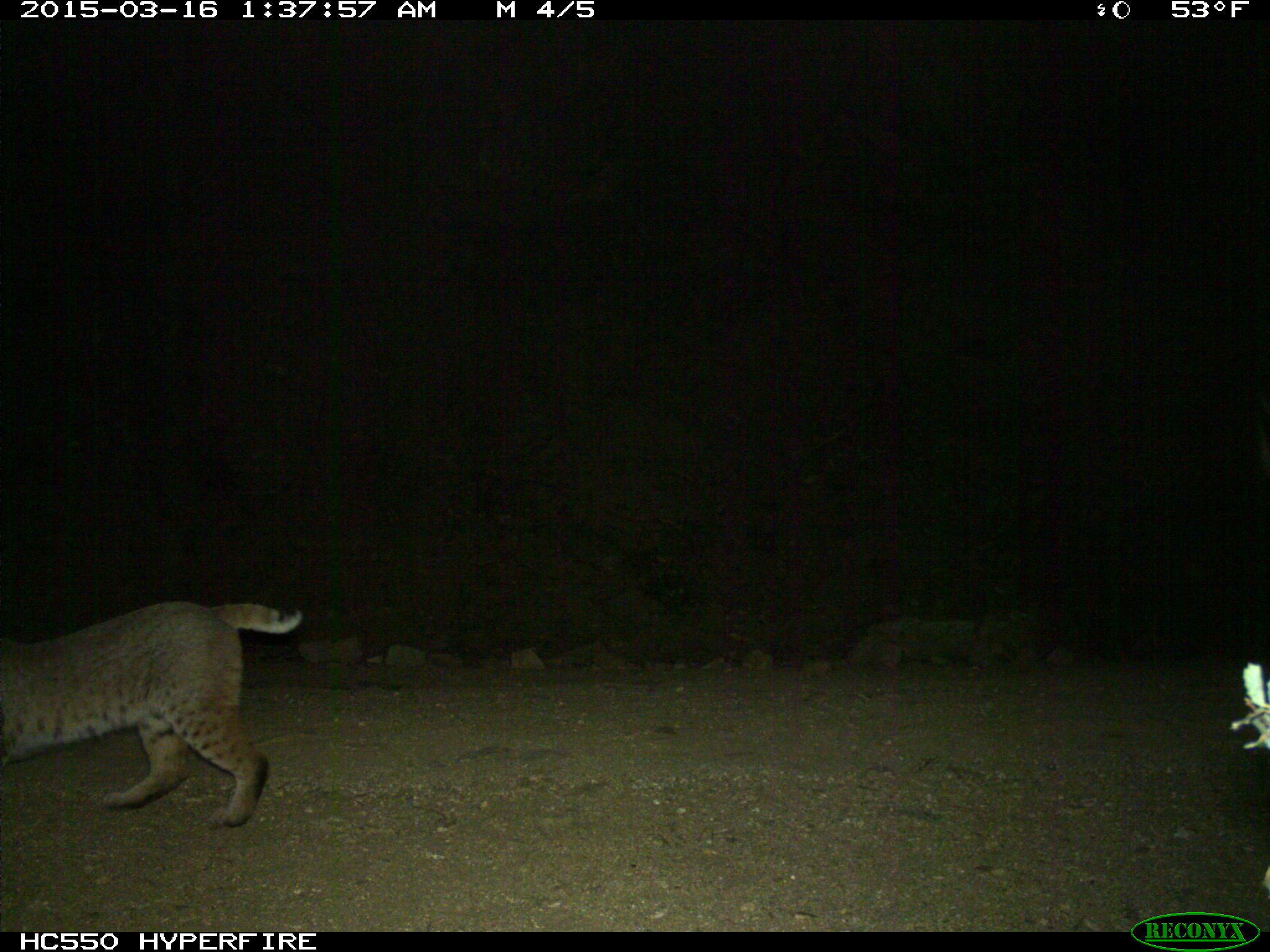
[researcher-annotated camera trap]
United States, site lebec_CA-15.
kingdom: Animalia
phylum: Chordata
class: Mammalia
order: Carnivora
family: Felidae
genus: Lynx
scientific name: Lynx rufus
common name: bobcat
Lynx rufus (bobcat).